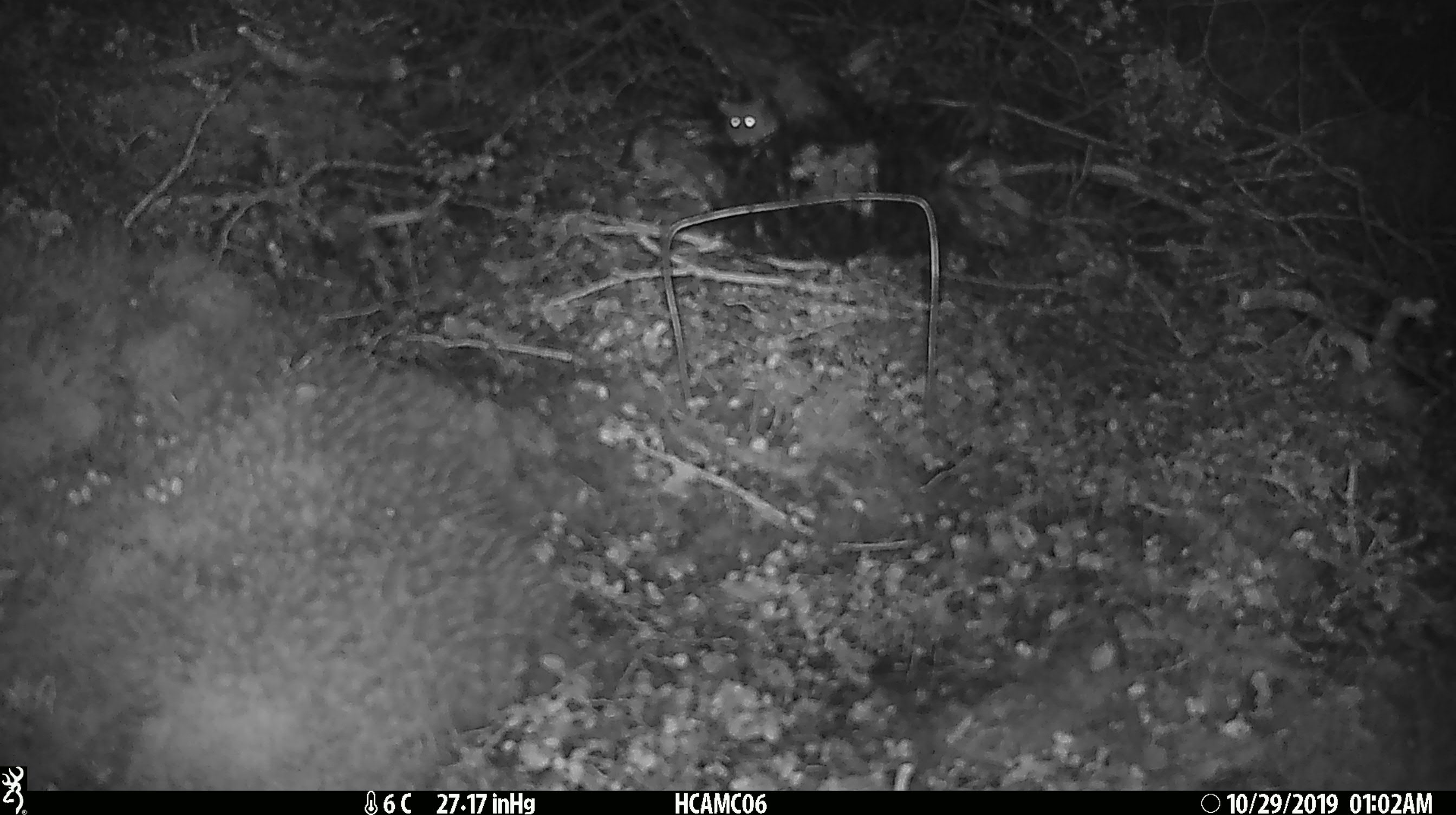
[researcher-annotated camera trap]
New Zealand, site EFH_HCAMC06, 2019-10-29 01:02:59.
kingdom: Animalia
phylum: Chordata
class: Mammalia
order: Rodentia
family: Muridae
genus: Mus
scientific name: Mus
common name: mouse